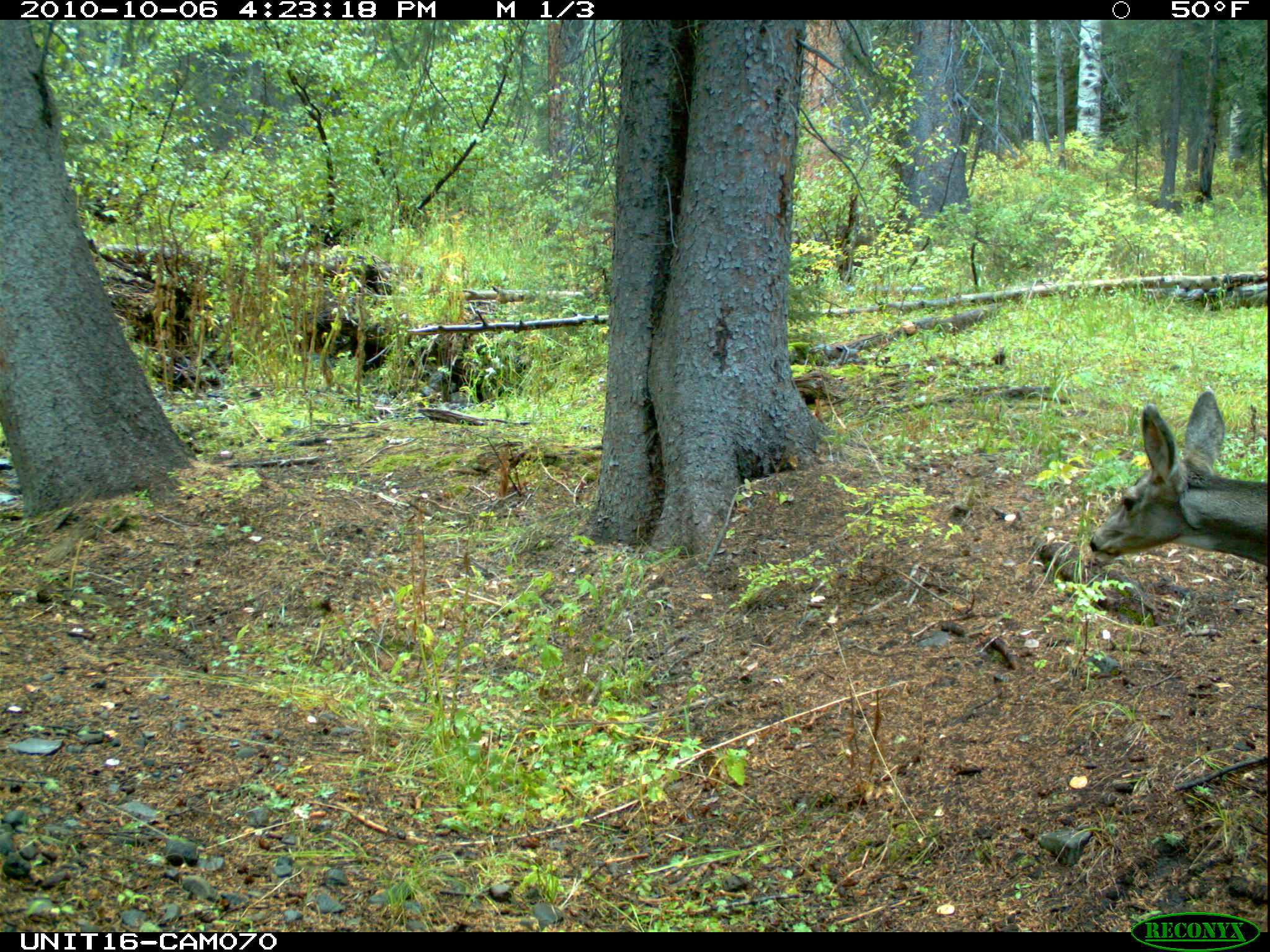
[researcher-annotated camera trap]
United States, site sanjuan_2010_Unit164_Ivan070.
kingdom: Animalia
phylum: Chordata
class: Mammalia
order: Artiodactyla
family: Cervidae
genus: Odocoileus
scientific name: Odocoileus hemionus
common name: mule deer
Odocoileus hemionus (mule deer).